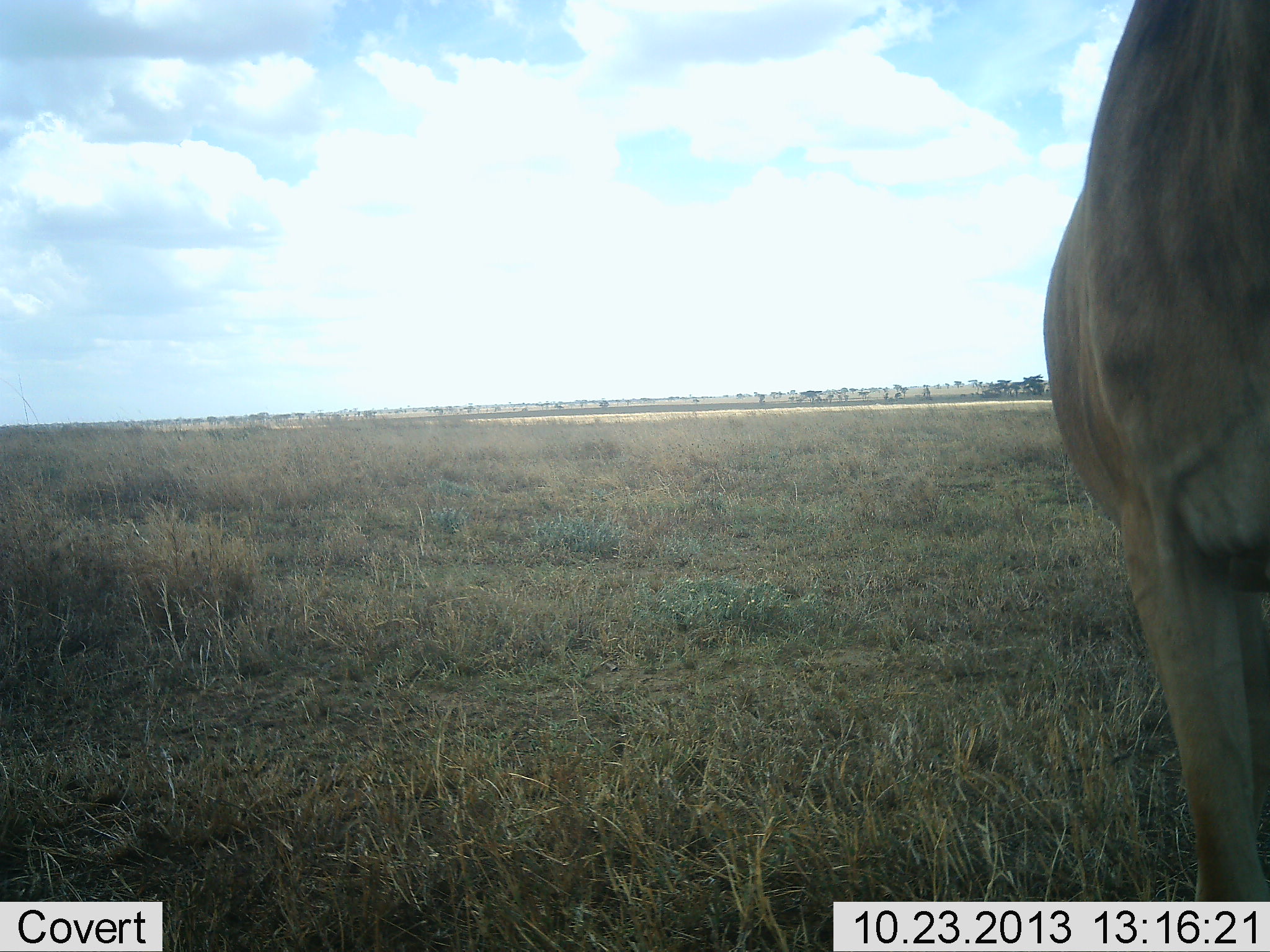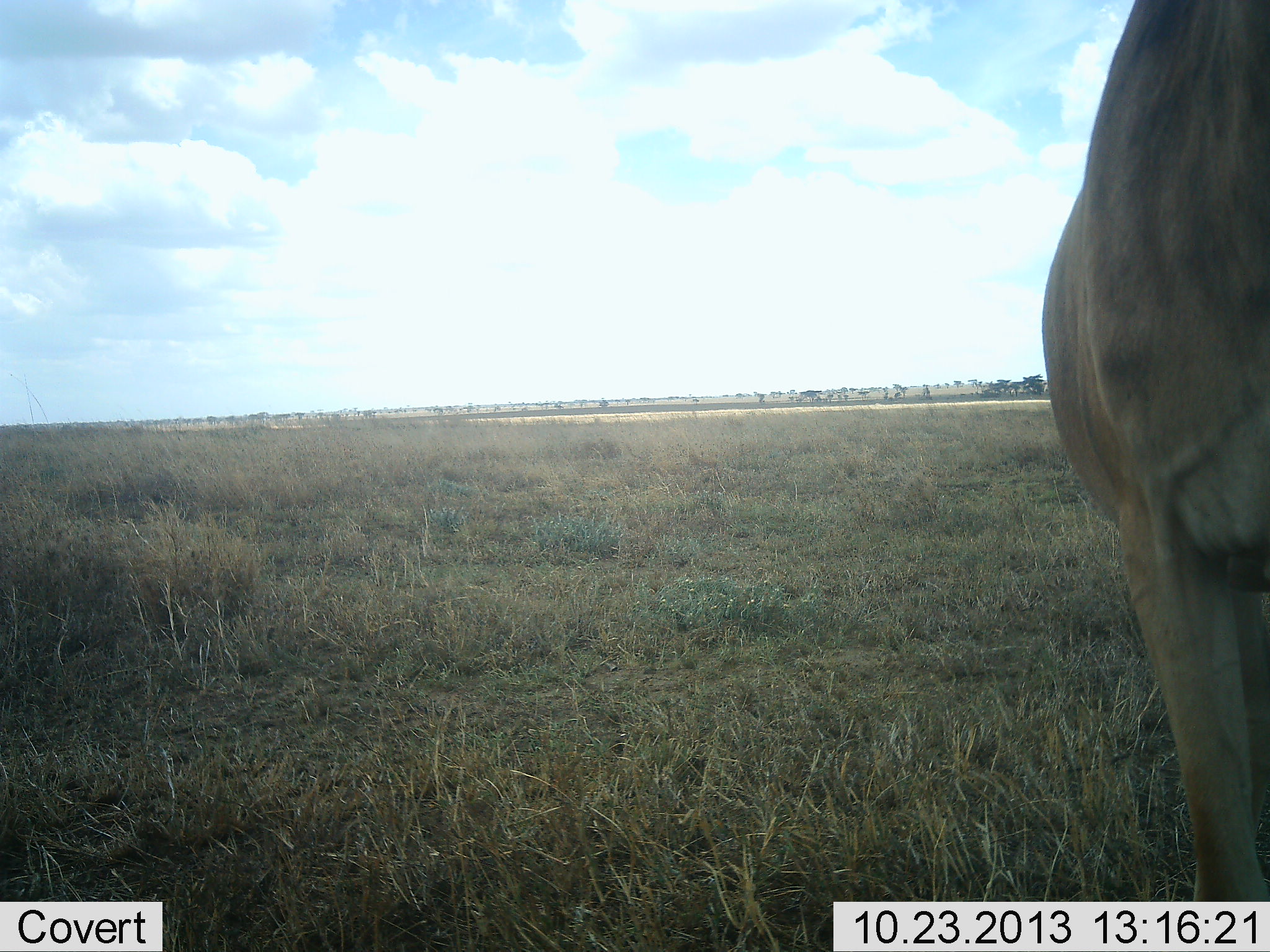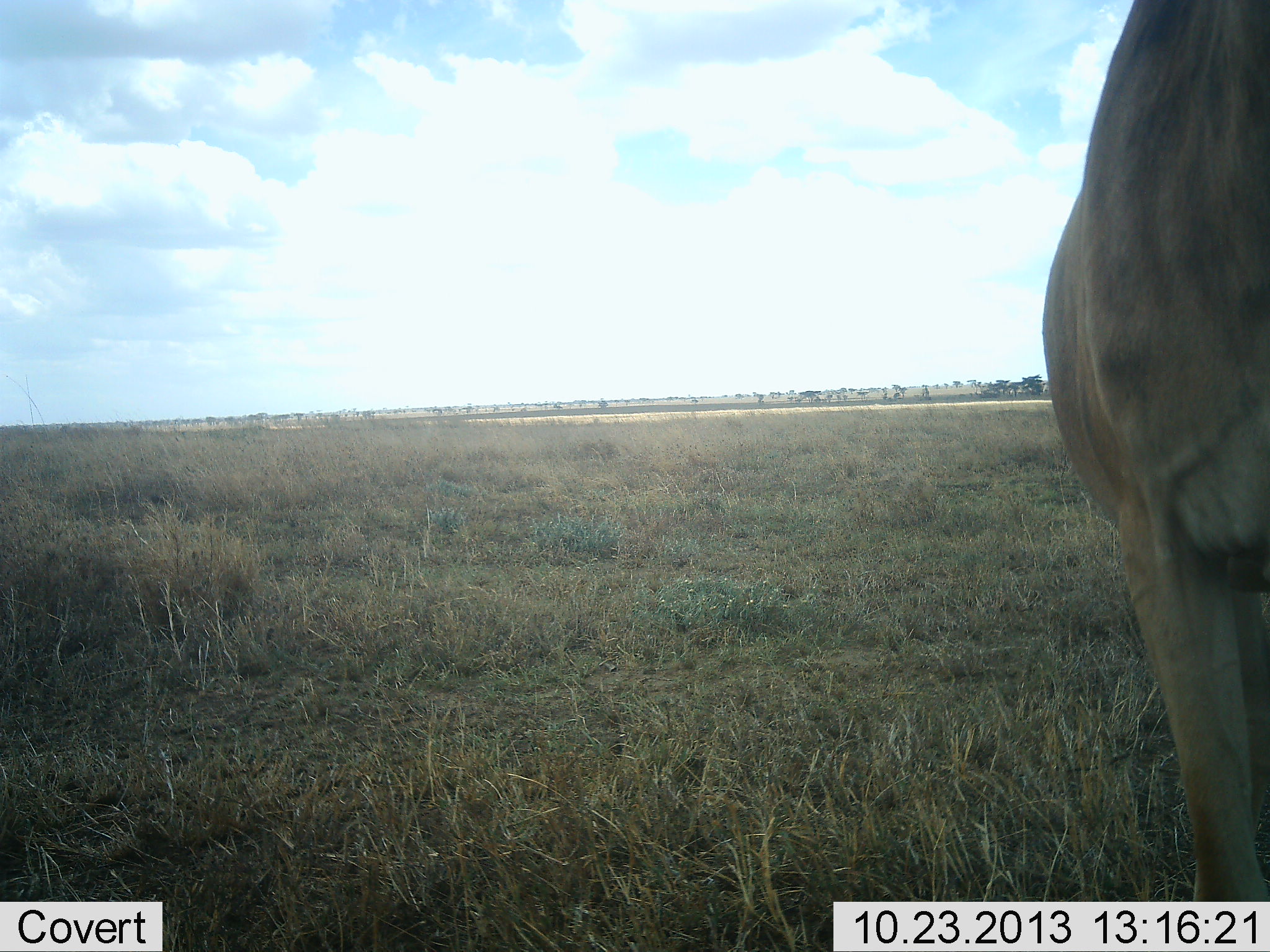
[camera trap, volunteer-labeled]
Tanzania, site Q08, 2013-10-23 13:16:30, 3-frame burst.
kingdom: Animalia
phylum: Chordata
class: Mammalia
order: Artiodactyla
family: Bovidae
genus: Alcelaphus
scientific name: Alcelaphus buselaphus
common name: hartebeest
Hartebeest (Alcelaphus buselaphus), count 1. Behavior (volunteer vote fractions): standing 100%, resting 0%, moving 0%, interacting 0%. Young present (vote fraction): 0%. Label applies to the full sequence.